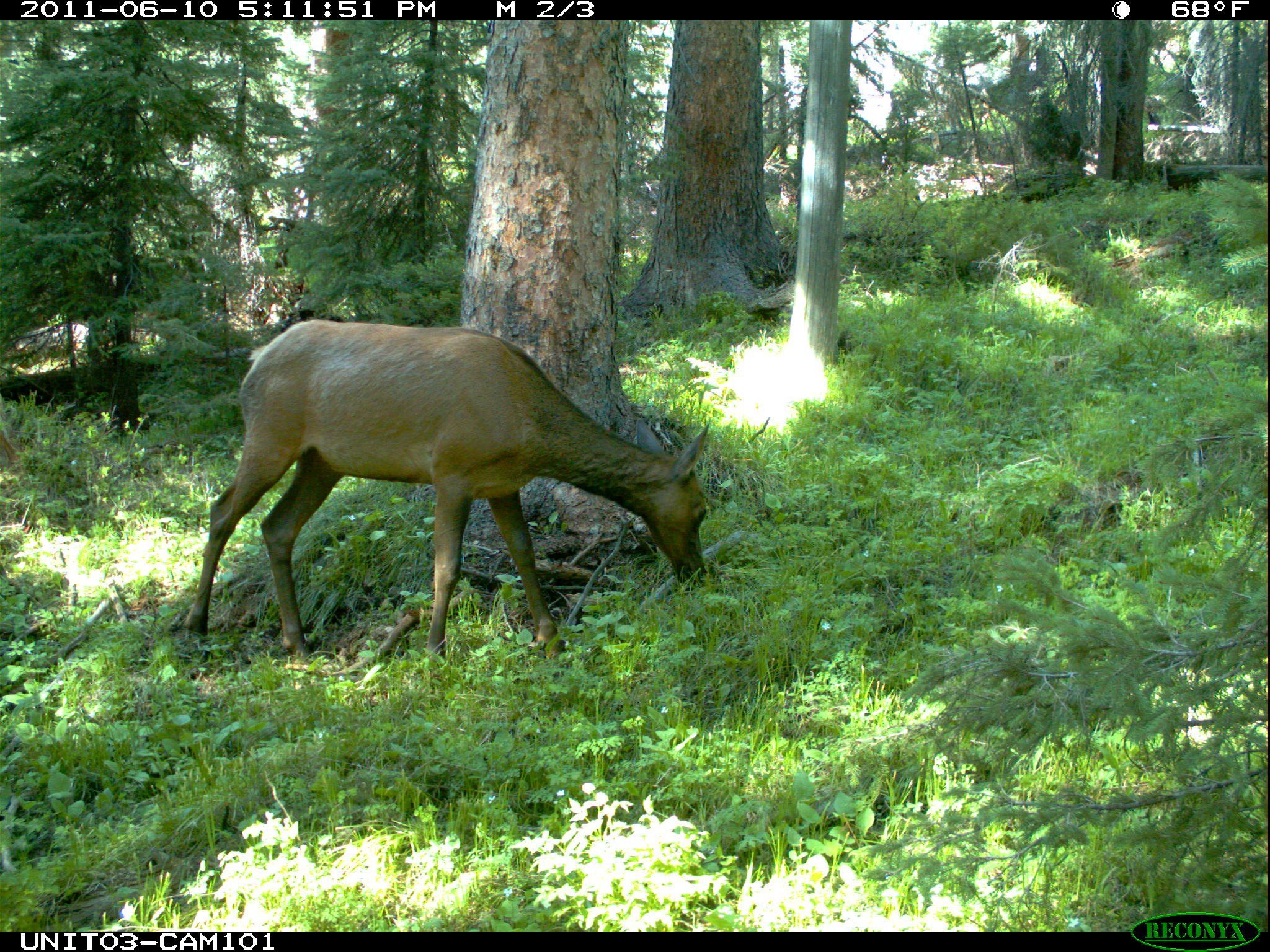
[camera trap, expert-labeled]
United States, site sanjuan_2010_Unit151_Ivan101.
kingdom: Animalia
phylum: Chordata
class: Mammalia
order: Artiodactyla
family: Cervidae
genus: Cervus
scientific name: Cervus elaphus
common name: red deer